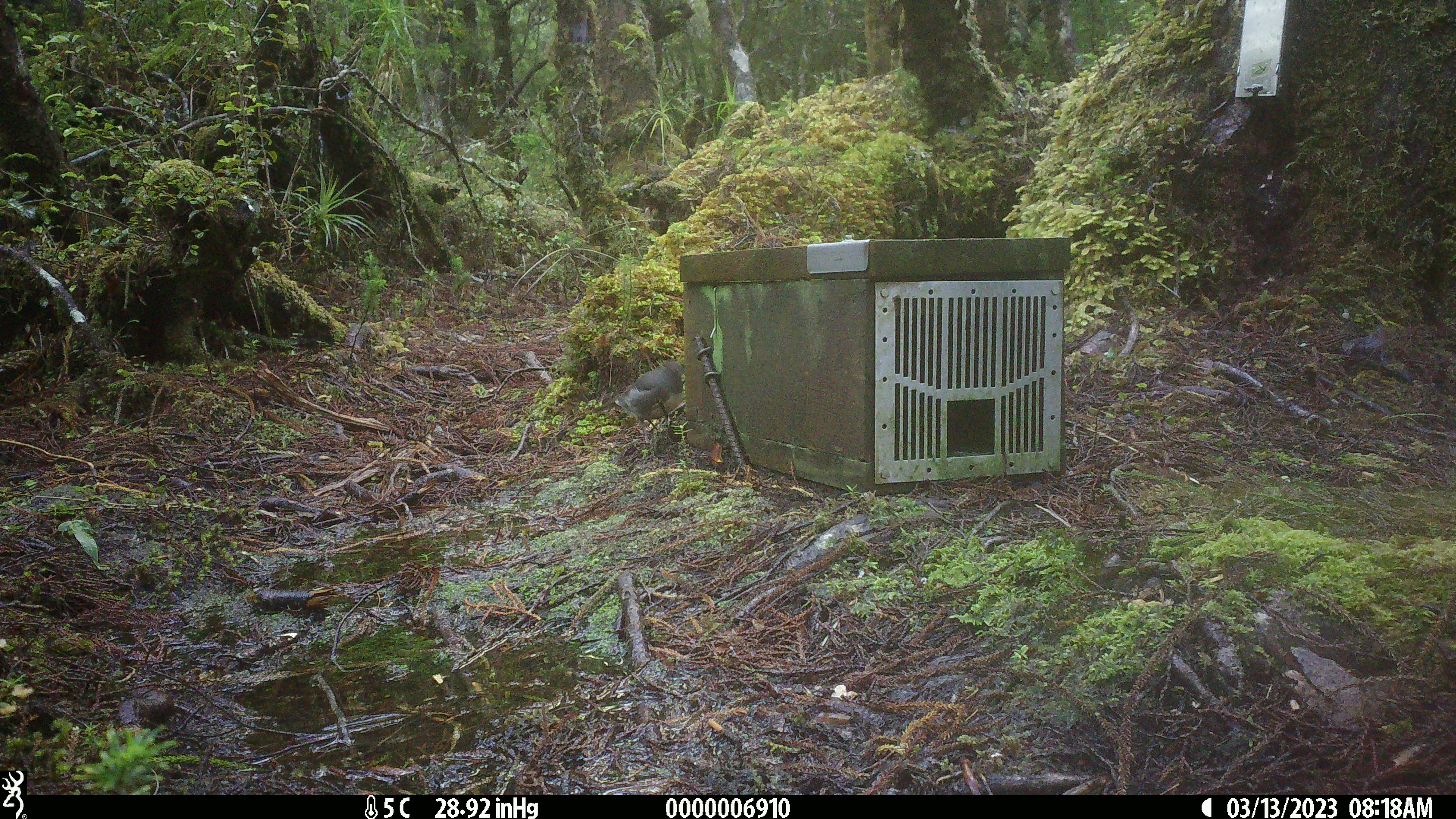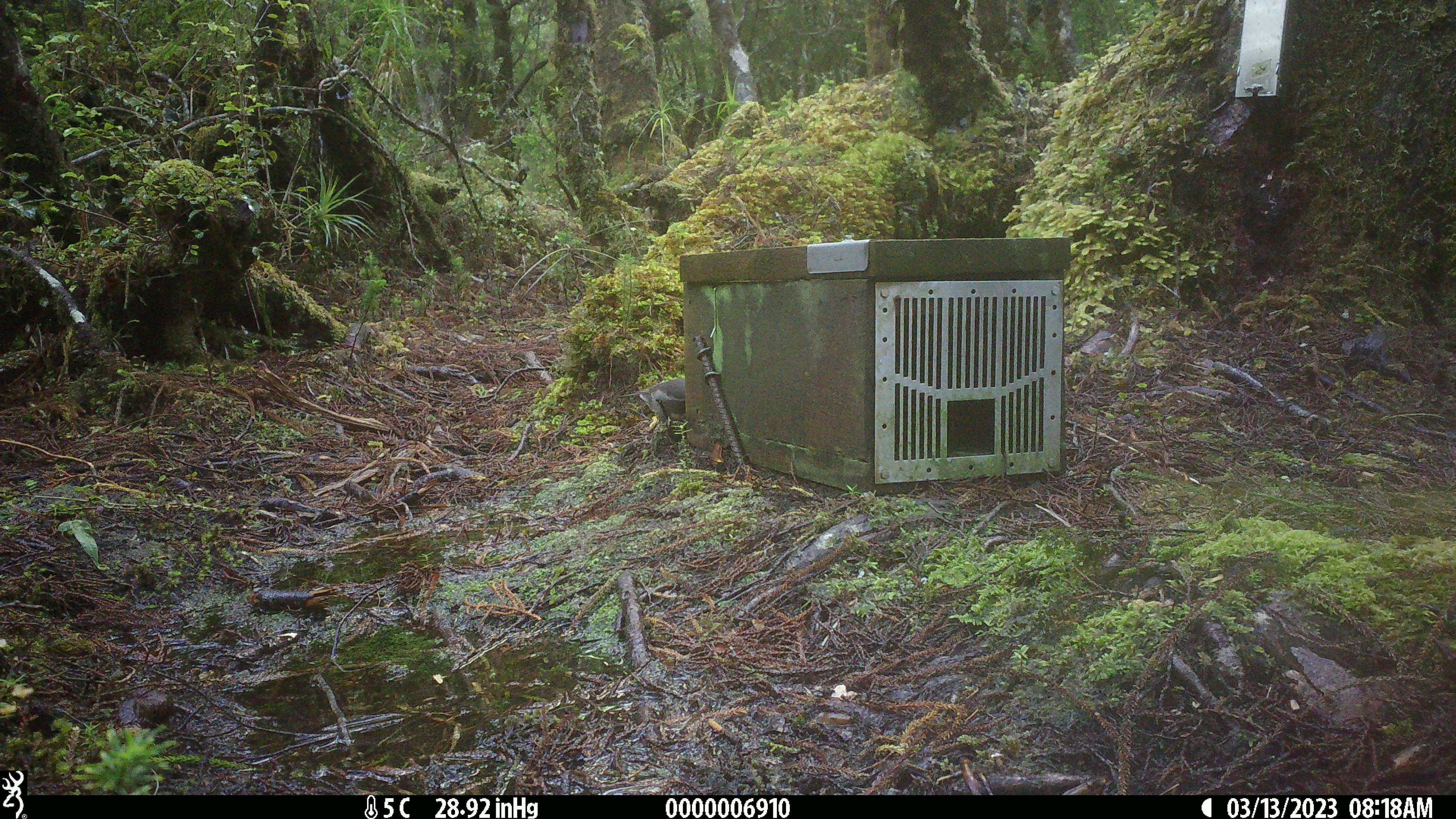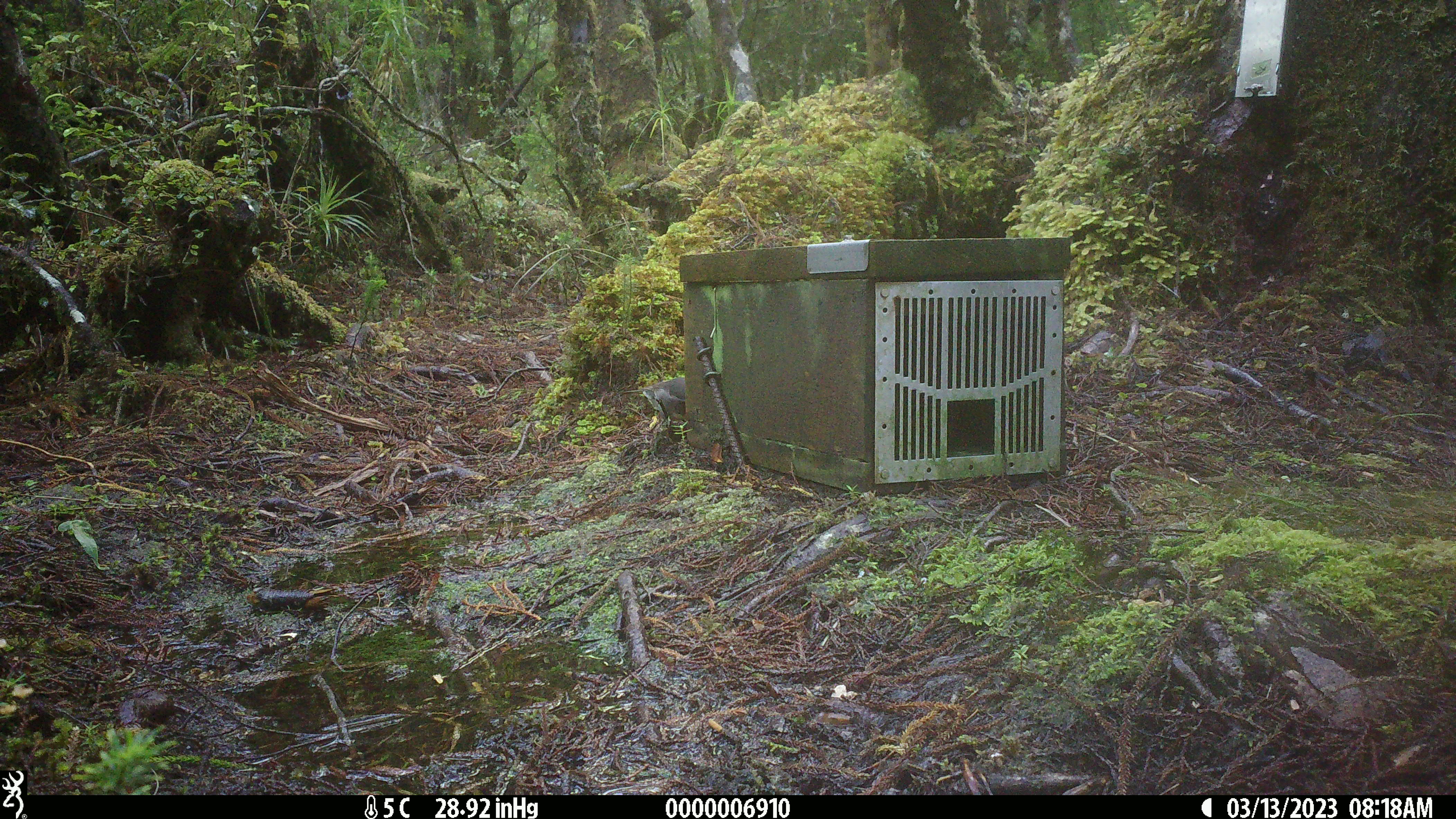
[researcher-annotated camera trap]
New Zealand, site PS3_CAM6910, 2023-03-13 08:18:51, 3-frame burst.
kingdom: Animalia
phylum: Chordata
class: Aves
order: Passeriformes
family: Petroicidae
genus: Petroica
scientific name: Petroica australis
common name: new zealand robin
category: robin